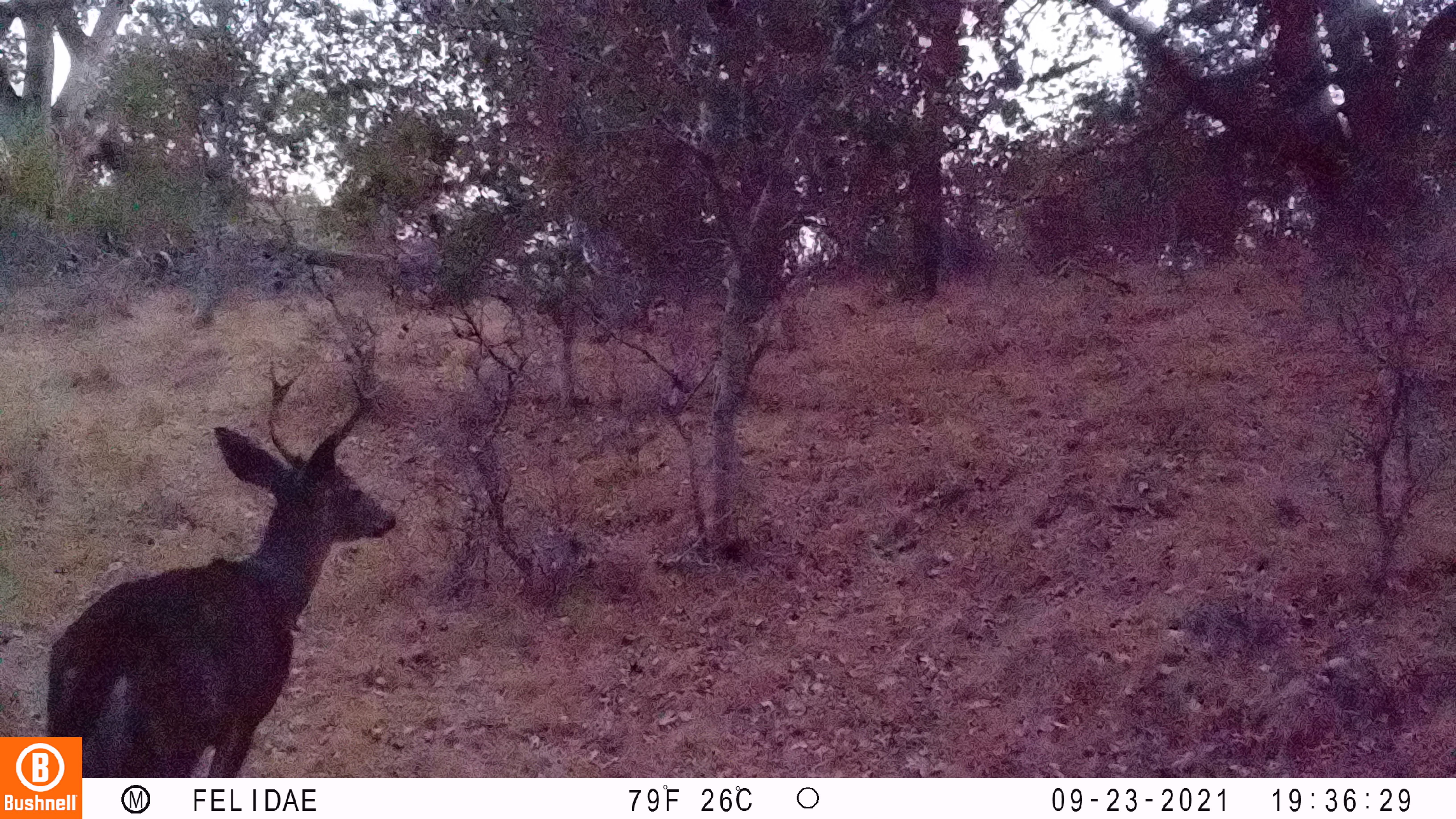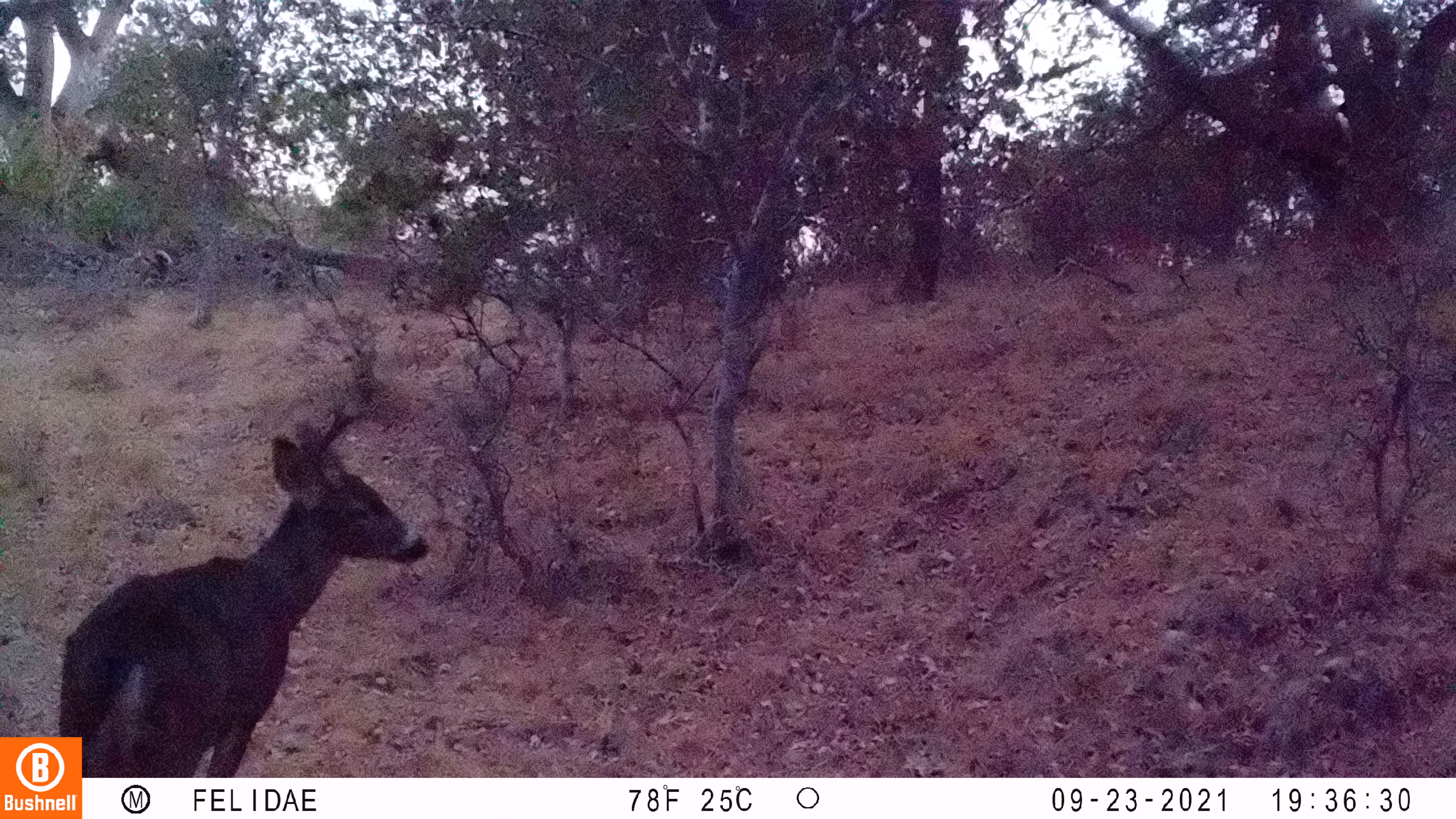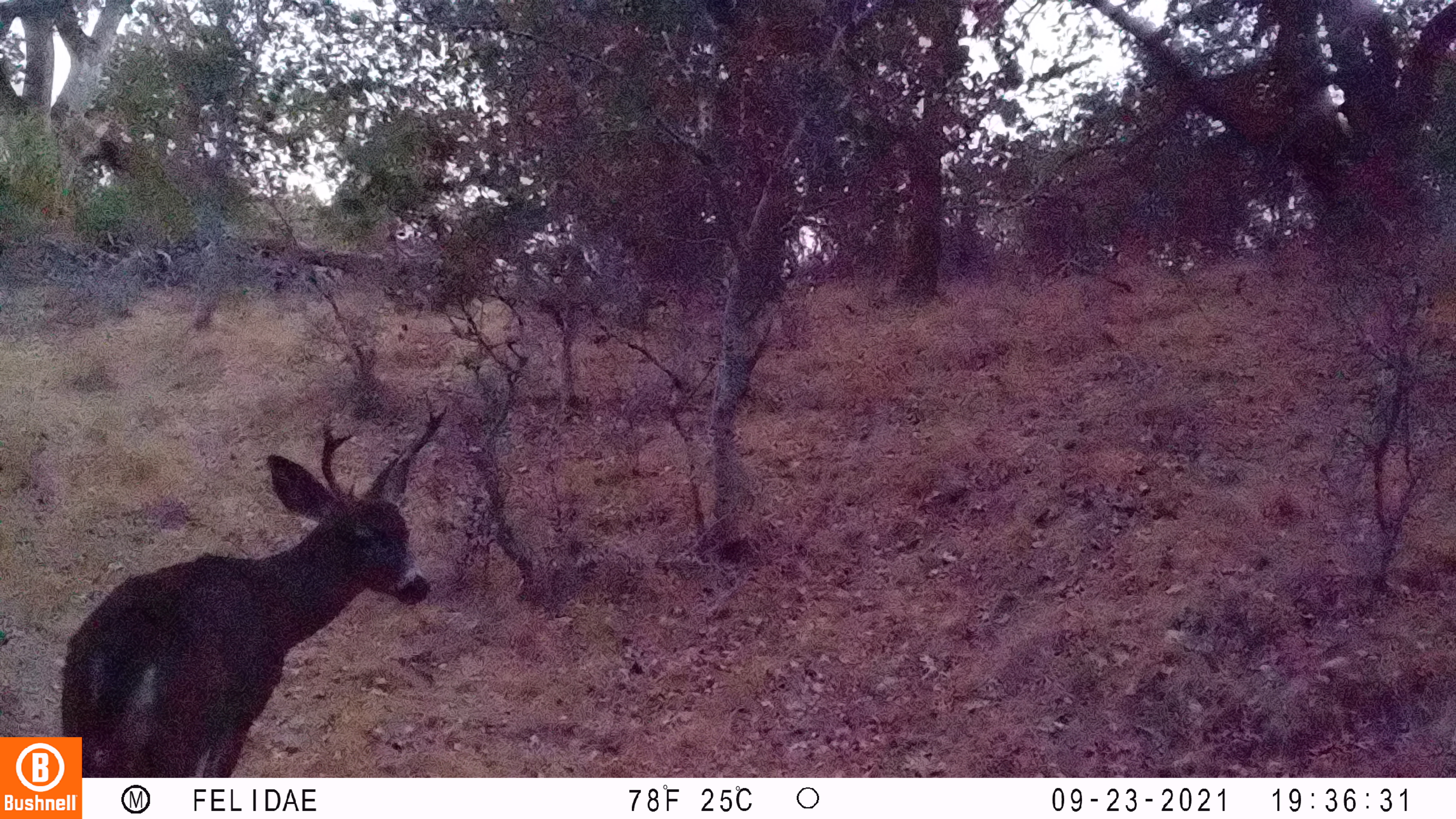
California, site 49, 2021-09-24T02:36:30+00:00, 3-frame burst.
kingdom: Animalia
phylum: Chordata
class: Mammalia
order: Artiodactyla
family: Cervidae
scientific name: Cervidae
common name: elk or deer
Elk or deer (Cervidae).